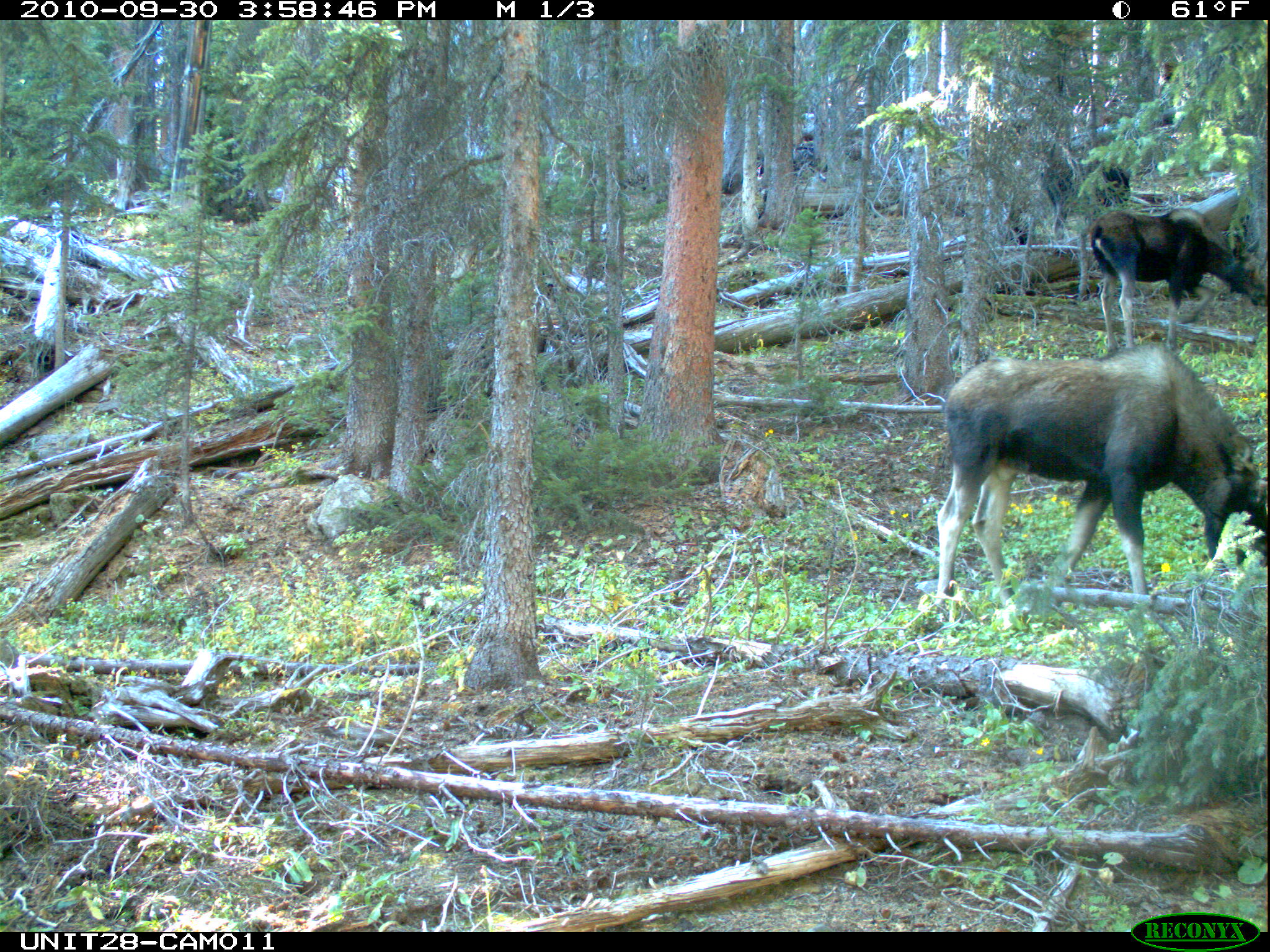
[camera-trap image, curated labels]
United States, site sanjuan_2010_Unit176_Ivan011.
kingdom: Animalia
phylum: Chordata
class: Mammalia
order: Artiodactyla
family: Cervidae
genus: Alces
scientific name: Alces alces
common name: moose